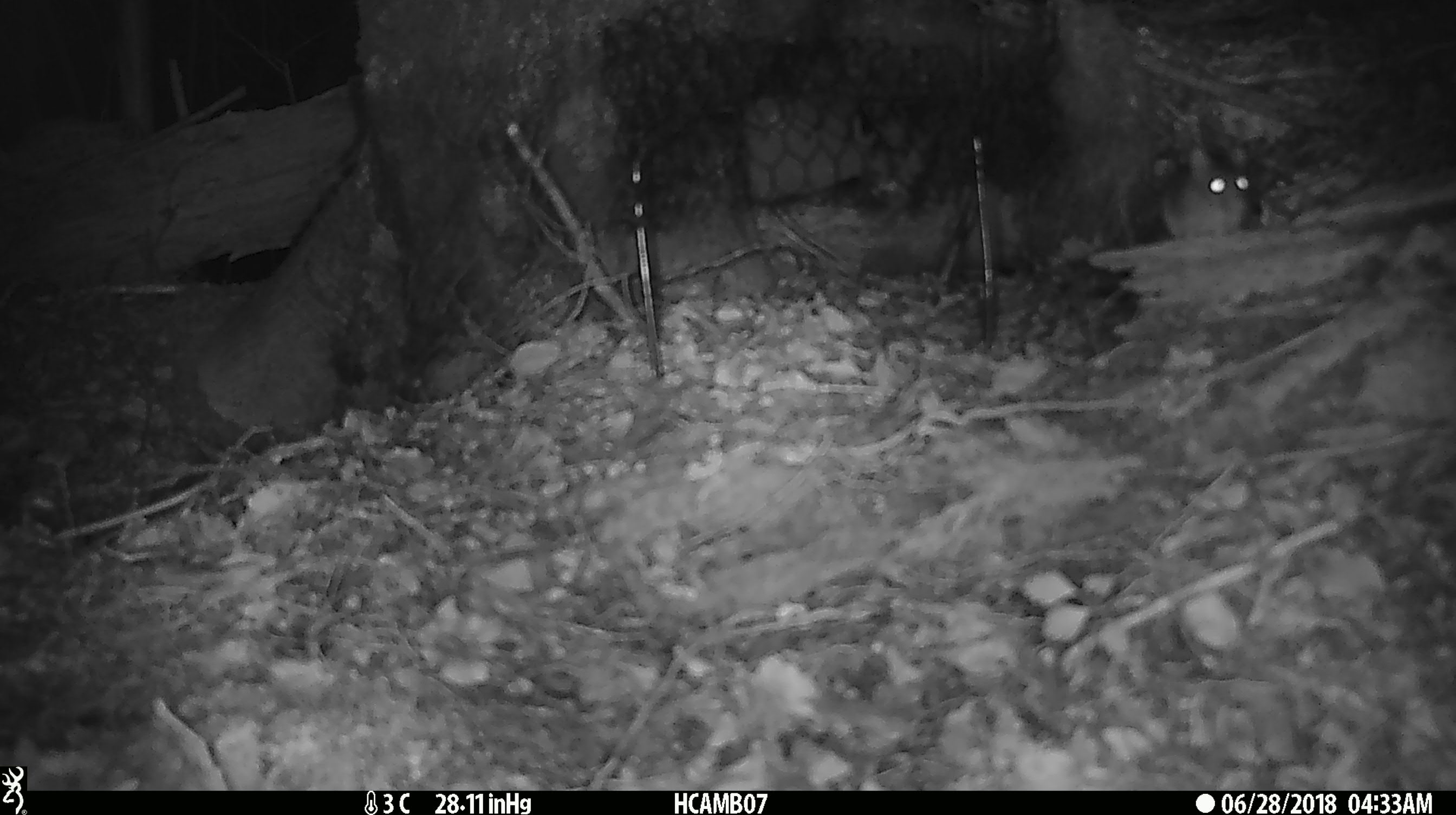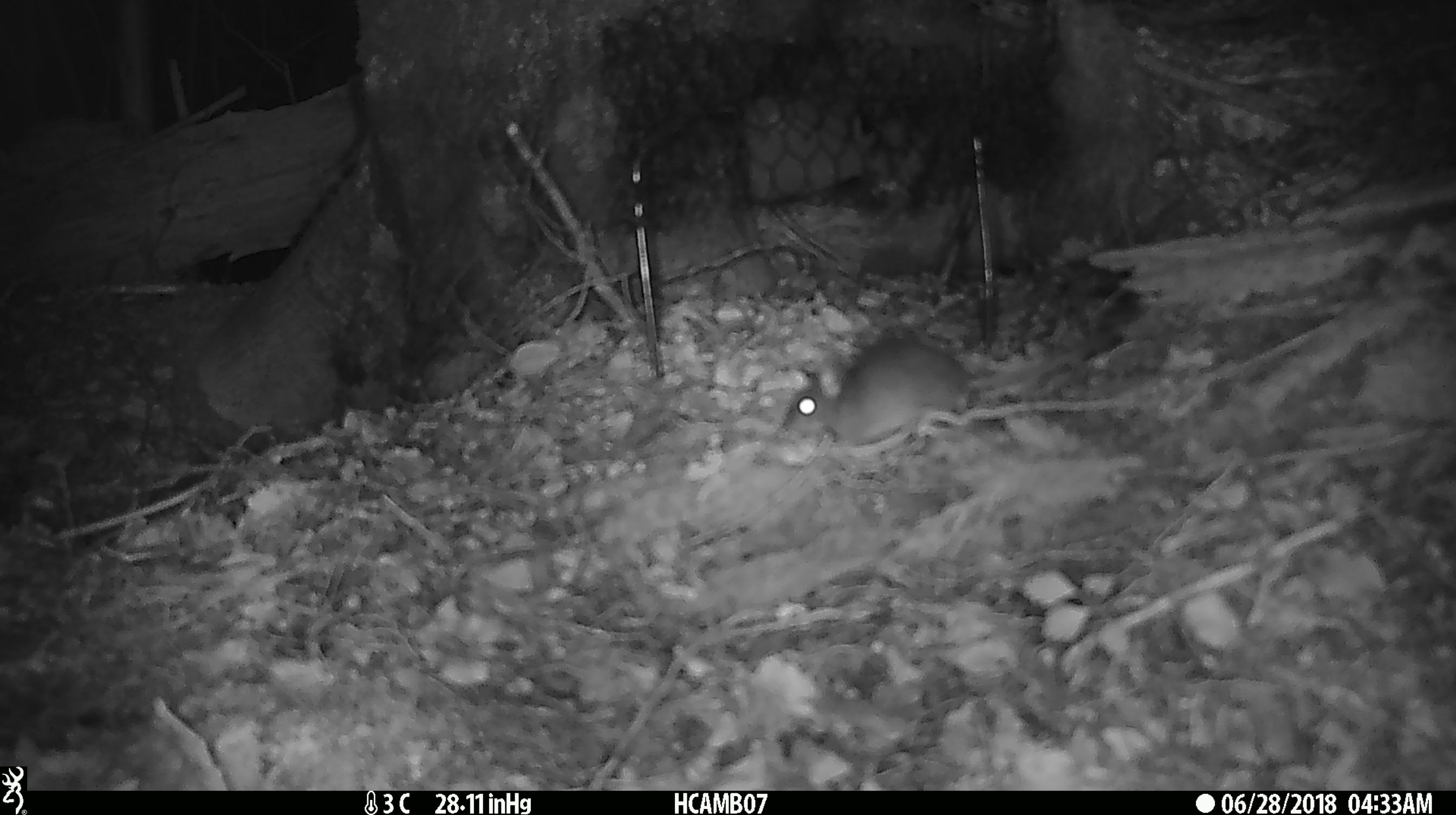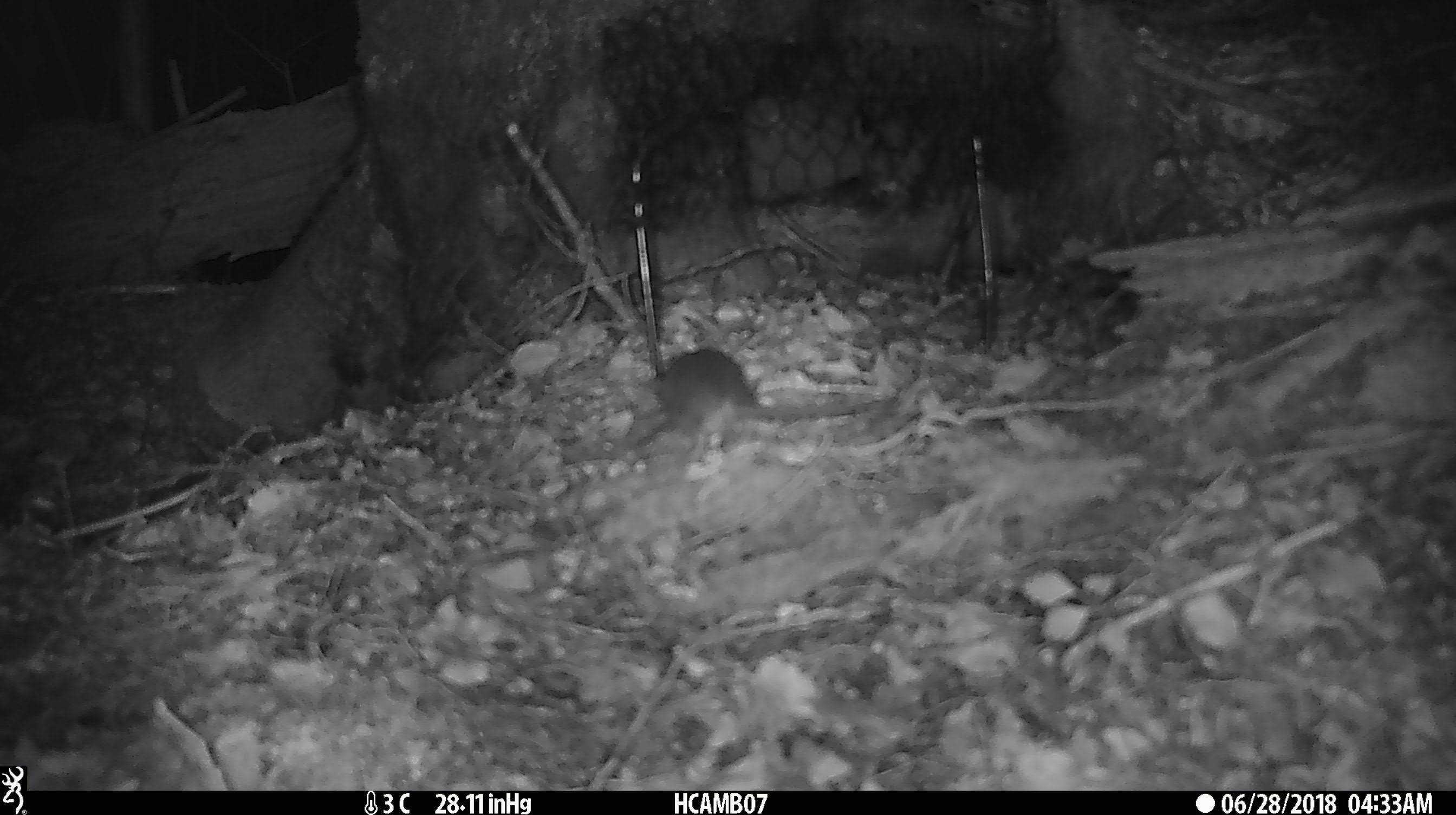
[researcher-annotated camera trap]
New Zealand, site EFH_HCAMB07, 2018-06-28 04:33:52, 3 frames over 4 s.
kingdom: Animalia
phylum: Chordata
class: Mammalia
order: Rodentia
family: Muridae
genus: Mus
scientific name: Mus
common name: mouse